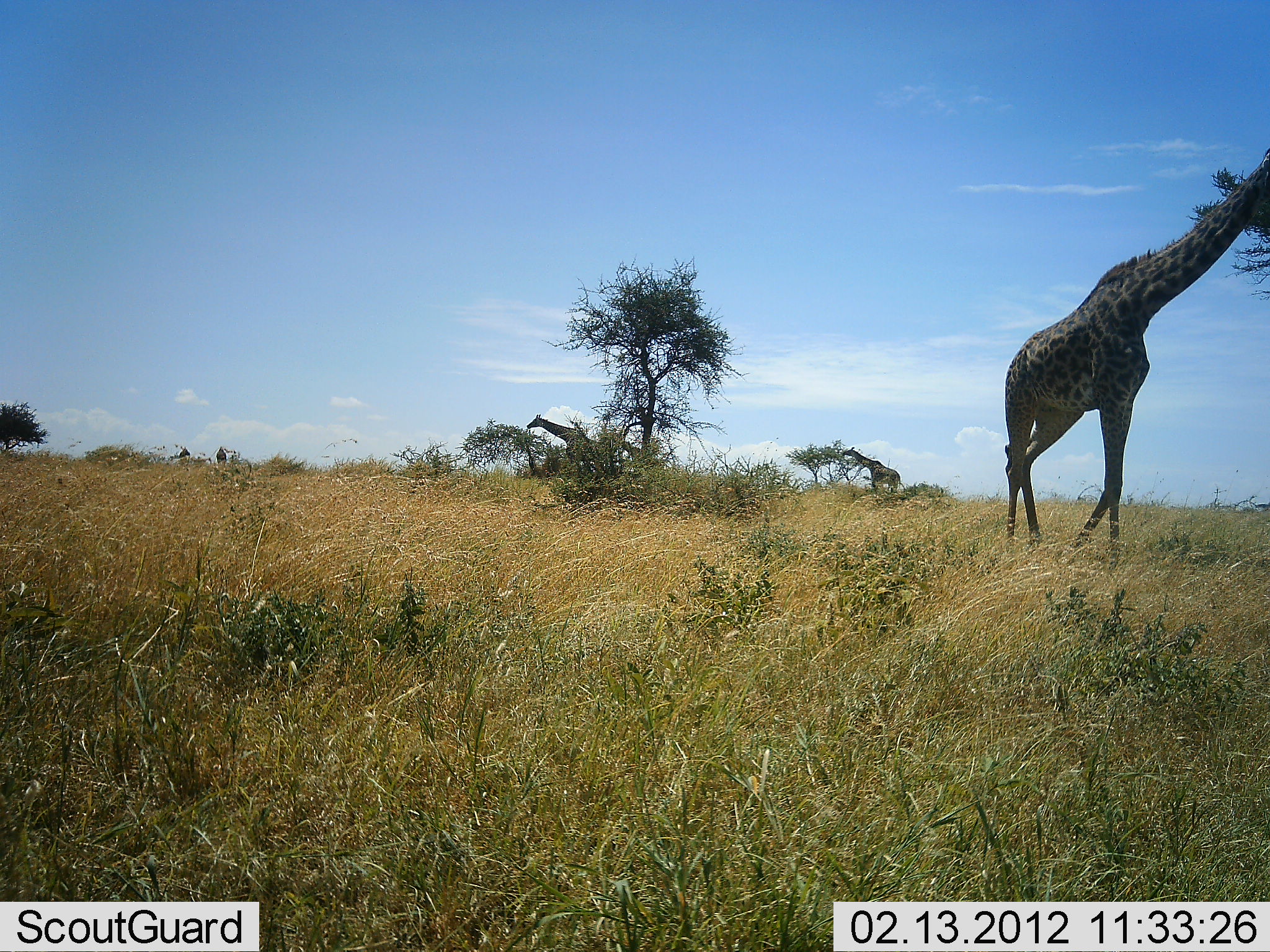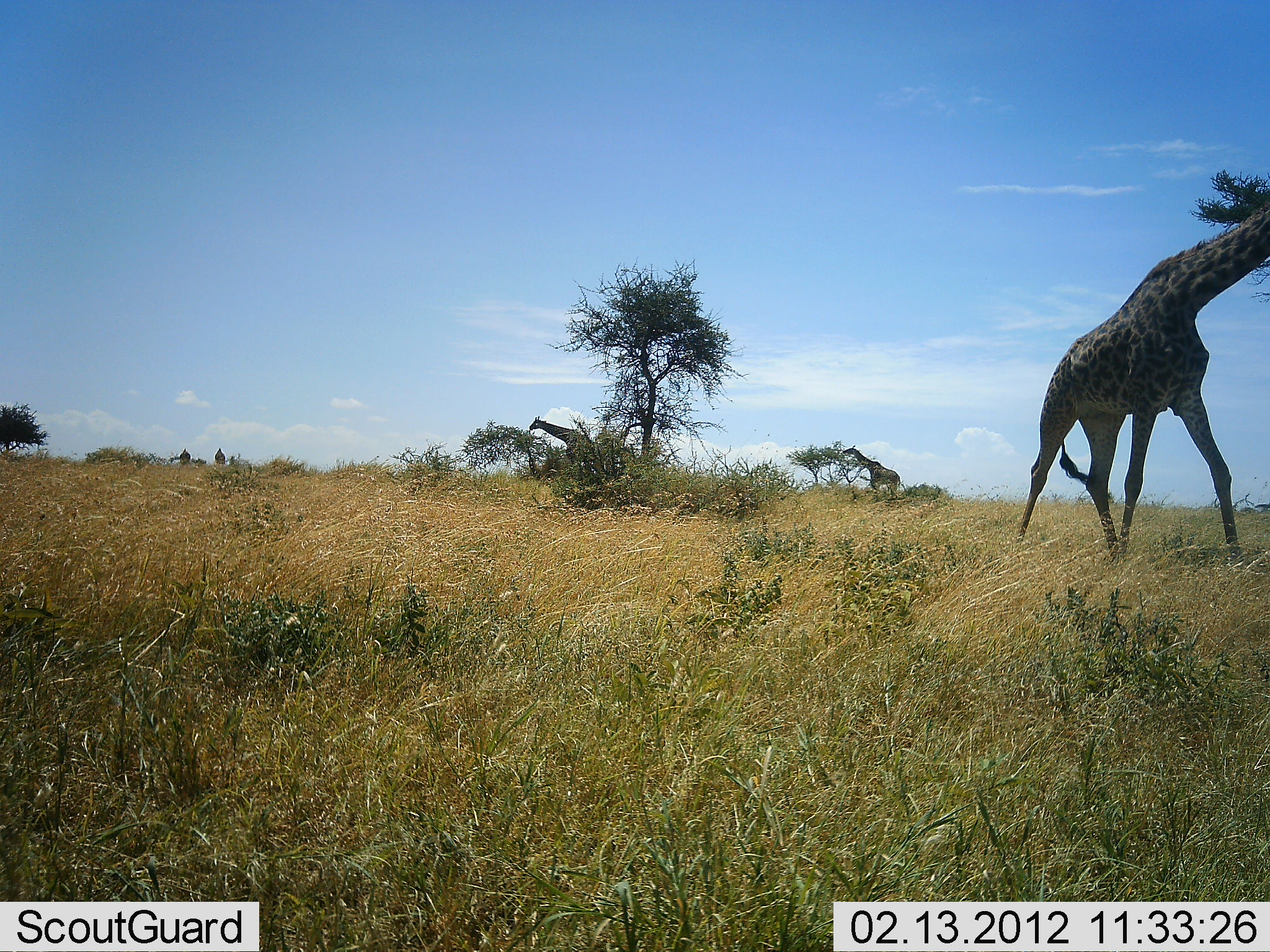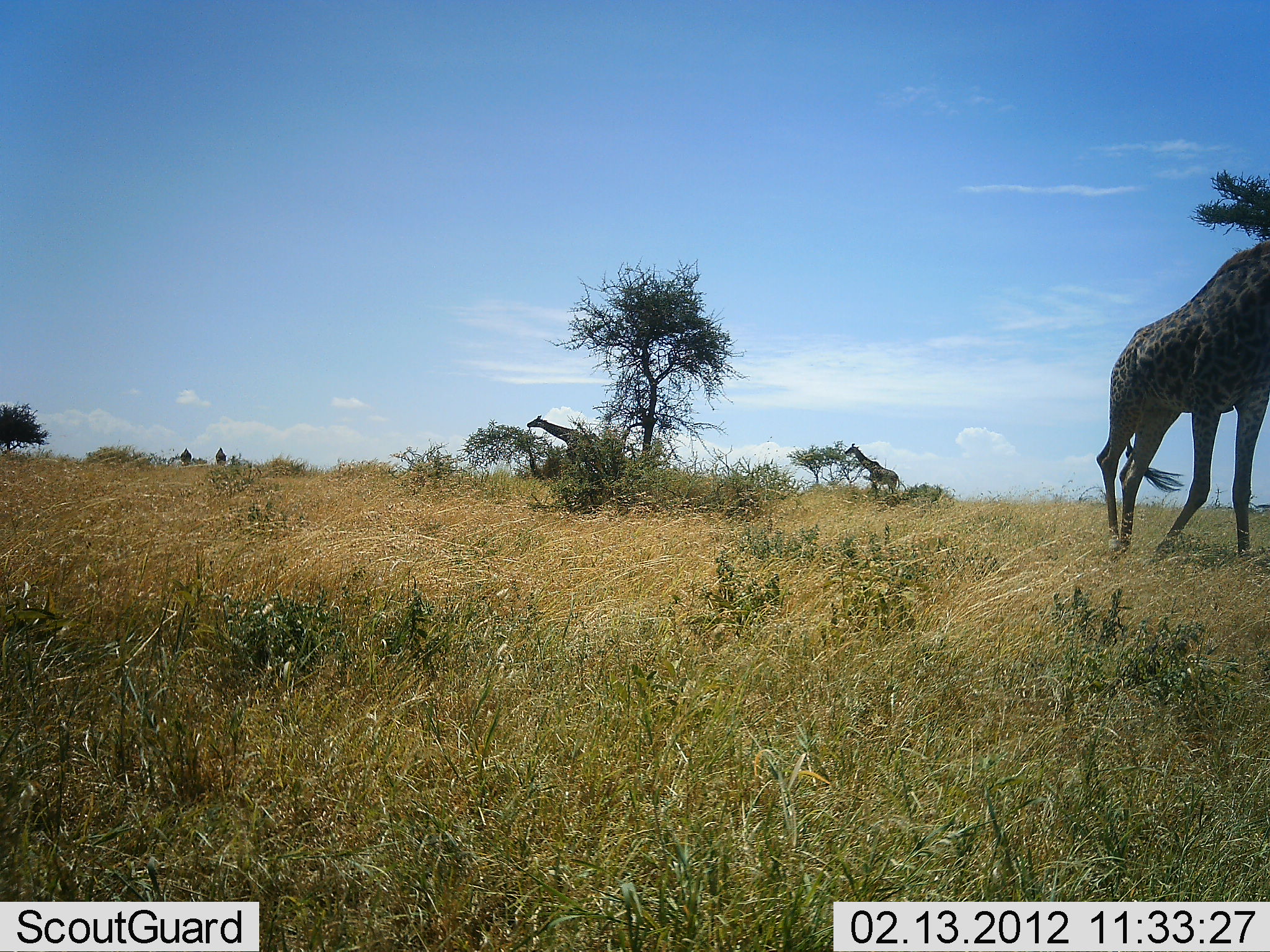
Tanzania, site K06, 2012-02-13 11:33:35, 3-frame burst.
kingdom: Animalia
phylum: Chordata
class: Mammalia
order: Artiodactyla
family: Giraffidae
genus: Giraffa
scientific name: Giraffa camelopardalis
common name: giraffe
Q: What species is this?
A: Giraffe (Giraffa camelopardalis).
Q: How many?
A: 3.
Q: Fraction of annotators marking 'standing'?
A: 44%.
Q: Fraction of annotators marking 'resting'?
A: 0%.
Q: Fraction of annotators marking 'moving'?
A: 62%.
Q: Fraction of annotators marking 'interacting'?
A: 0%.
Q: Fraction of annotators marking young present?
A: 0%.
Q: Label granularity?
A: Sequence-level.